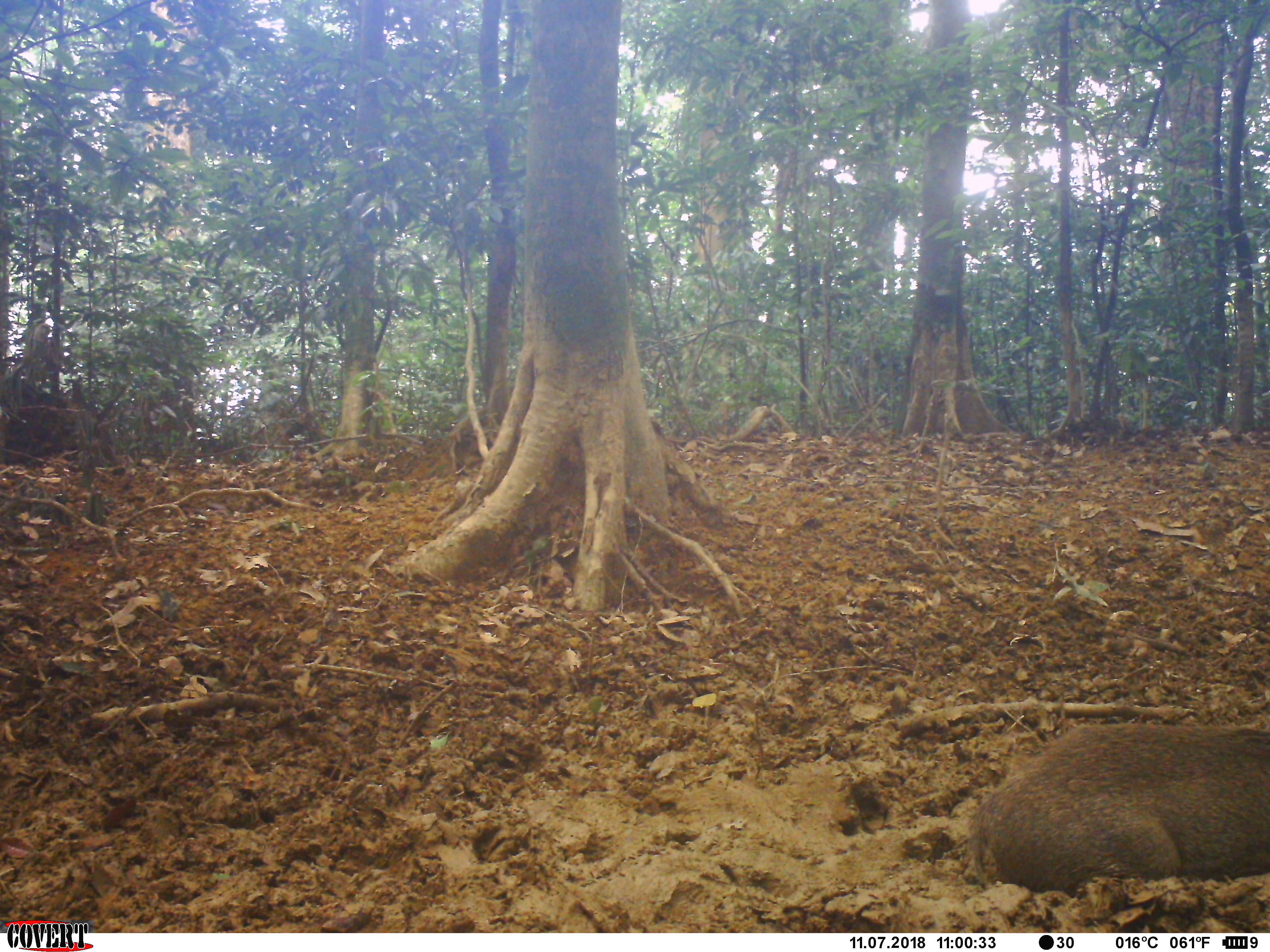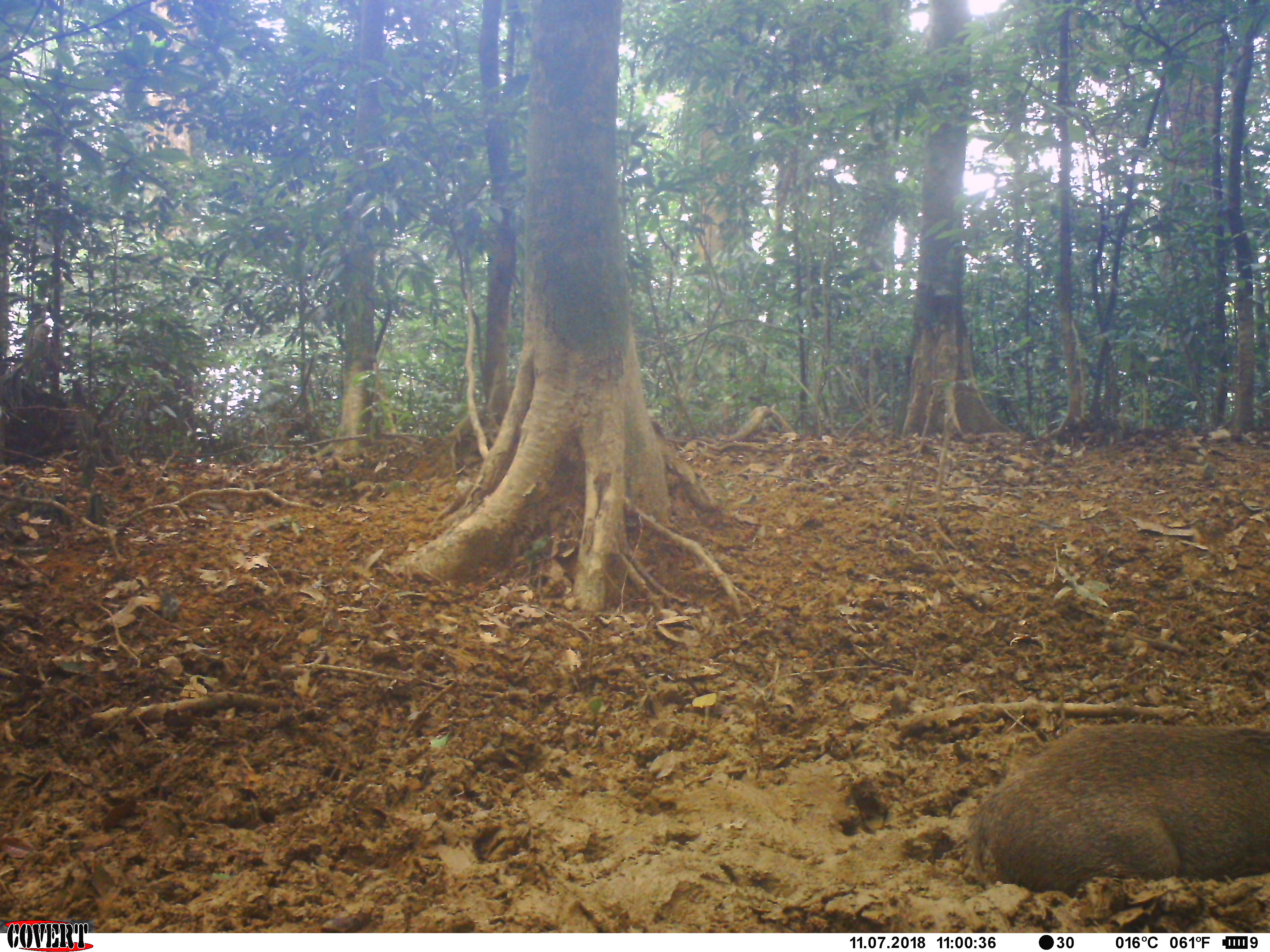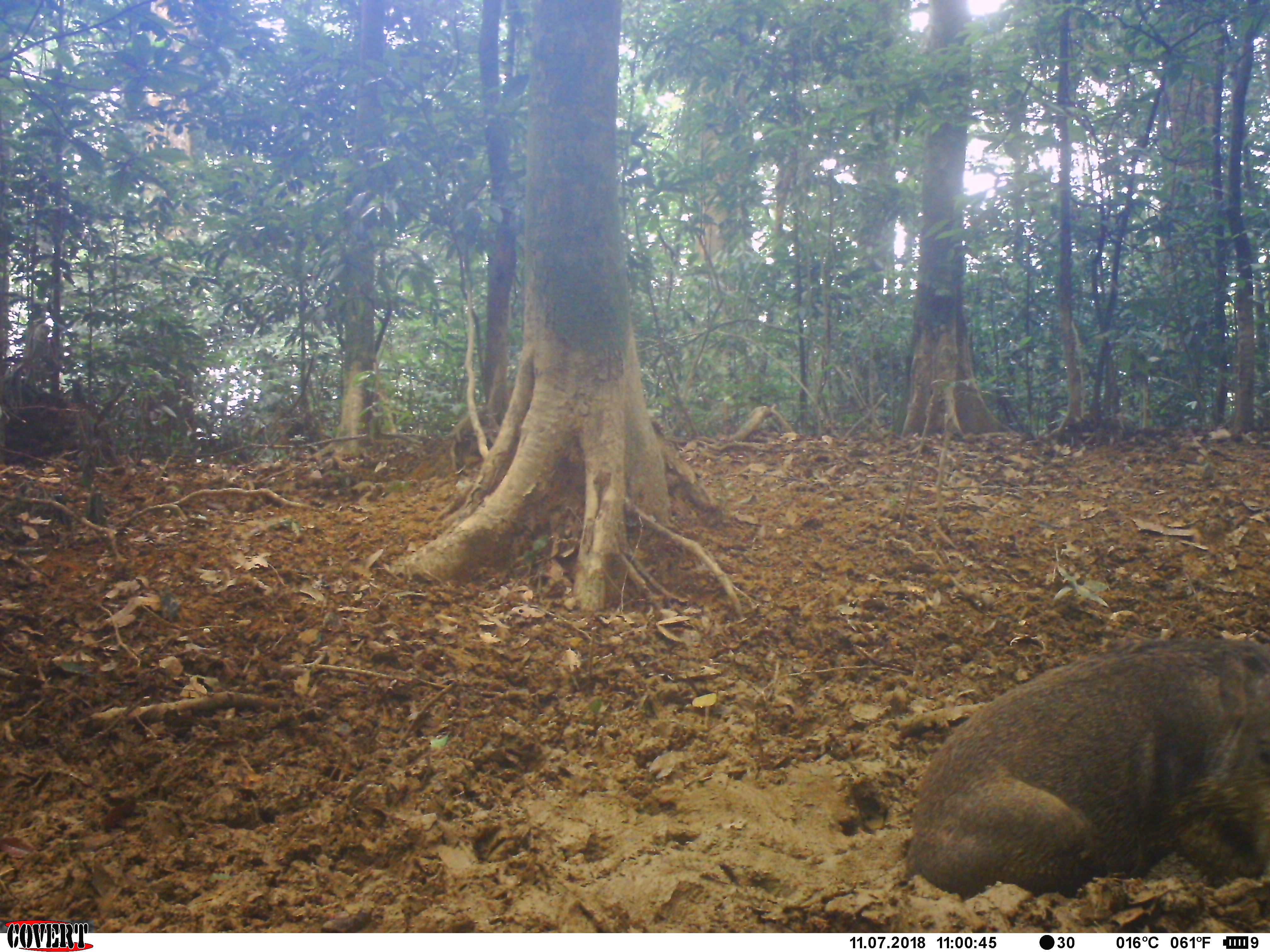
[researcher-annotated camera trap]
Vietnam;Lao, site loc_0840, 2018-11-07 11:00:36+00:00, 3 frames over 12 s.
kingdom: Animalia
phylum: Chordata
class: Mammalia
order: Artiodactyla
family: Suidae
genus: Sus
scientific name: Sus scrofa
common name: eurasian wild pig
Eurasian wild pig (Sus scrofa). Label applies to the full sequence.